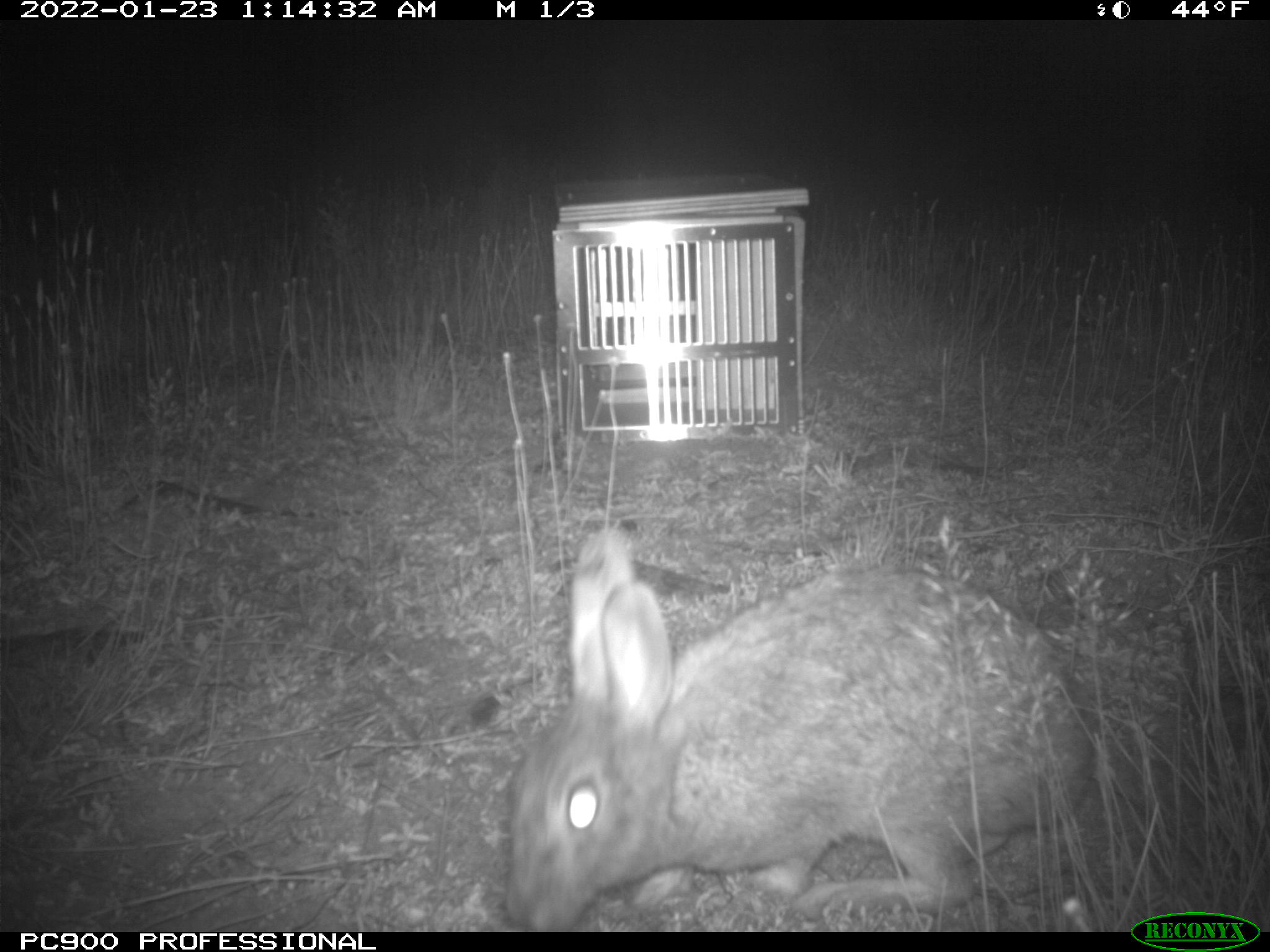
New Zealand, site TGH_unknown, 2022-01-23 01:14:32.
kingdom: Animalia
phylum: Chordata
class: Mammalia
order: Lagomorpha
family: Leporidae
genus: Oryctolagus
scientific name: Oryctolagus cuniculus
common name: european rabbit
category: rabbit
Rabbit (european rabbit) (Oryctolagus cuniculus).